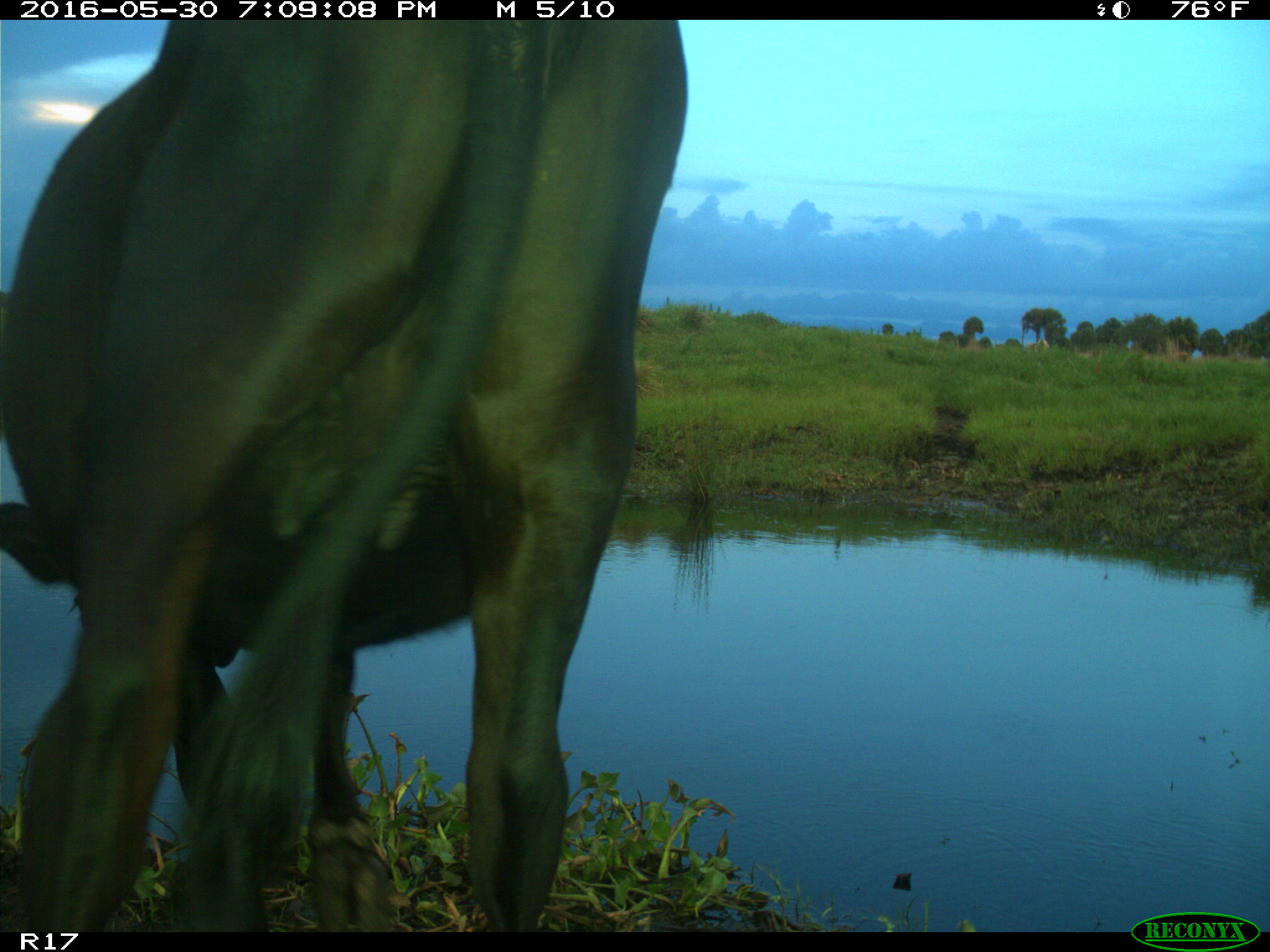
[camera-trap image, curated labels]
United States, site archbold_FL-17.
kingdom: Animalia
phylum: Chordata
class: Mammalia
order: Artiodactyla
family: Bovidae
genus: Bos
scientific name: Bos taurus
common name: domestic cow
Bos taurus (domestic cow).